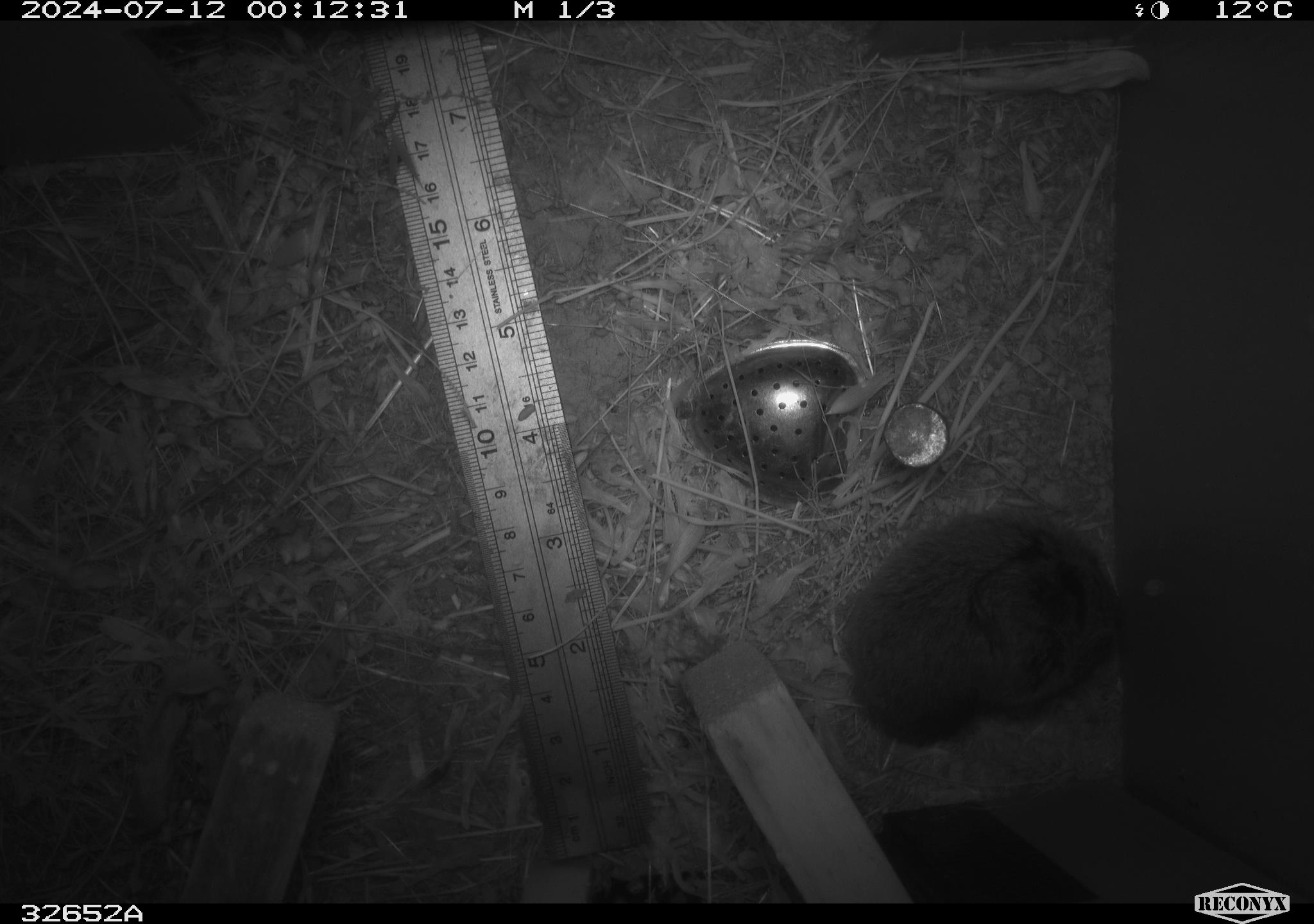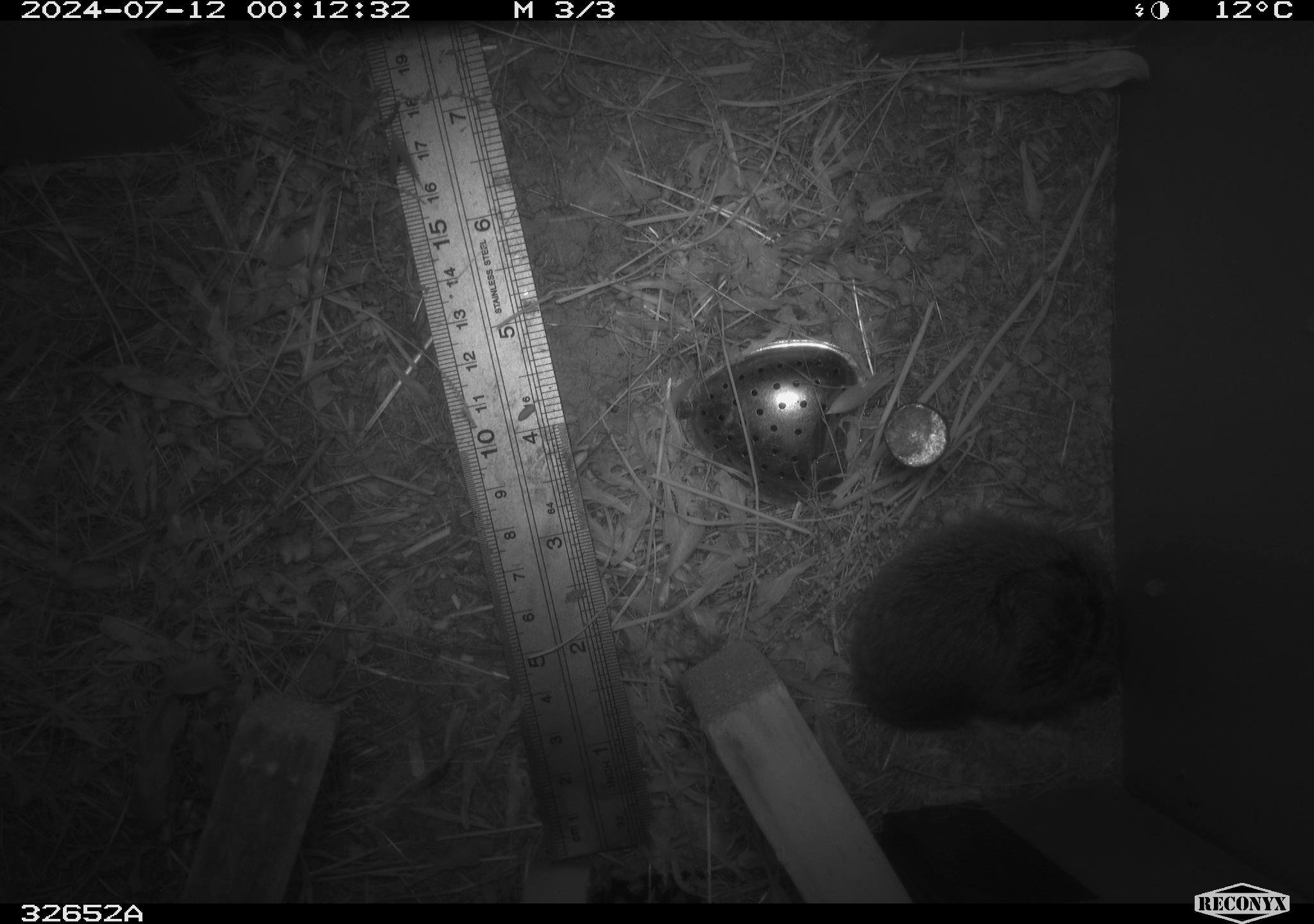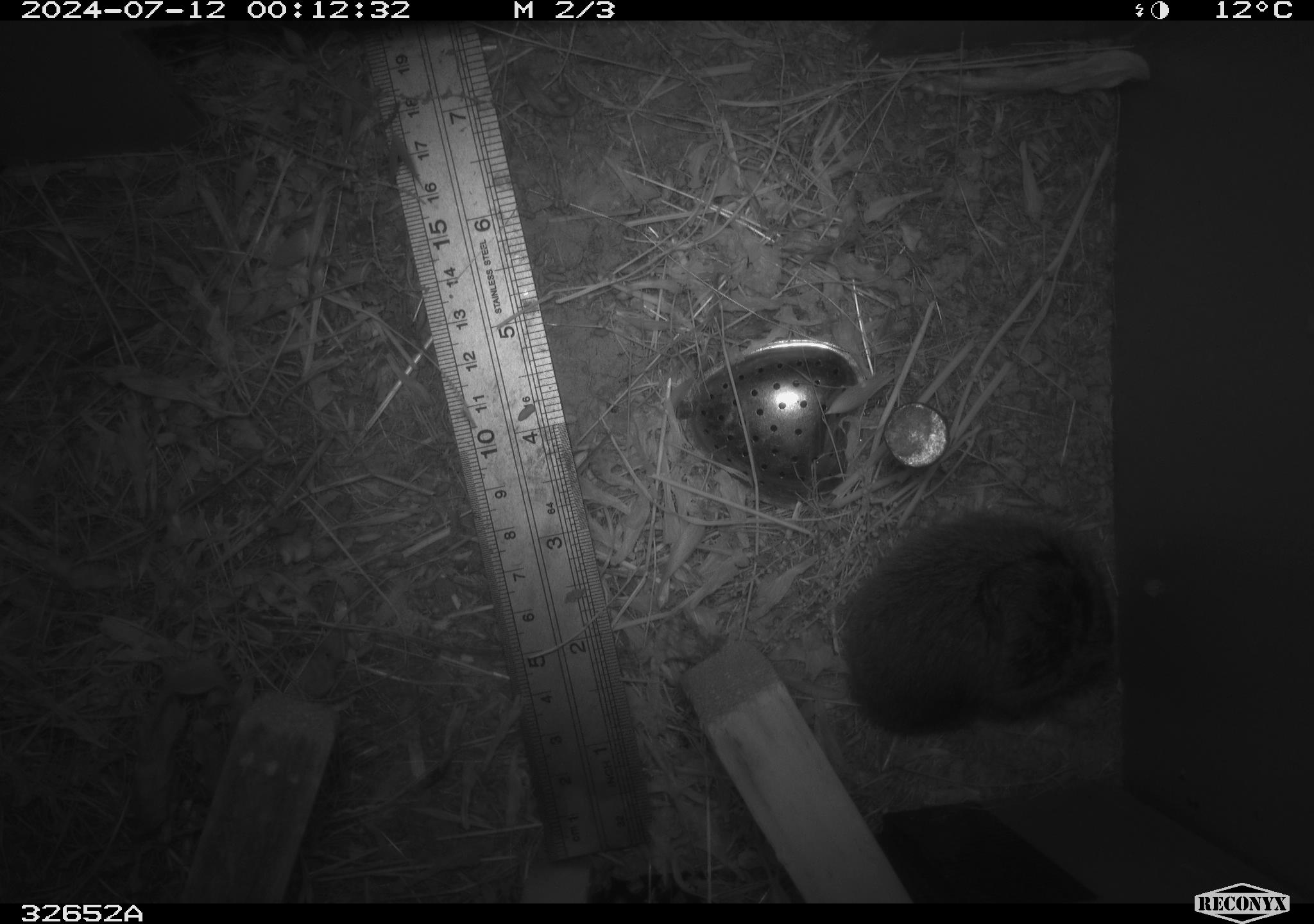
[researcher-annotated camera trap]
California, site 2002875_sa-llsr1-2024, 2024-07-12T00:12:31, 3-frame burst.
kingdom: Animalia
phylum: Chordata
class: Mammalia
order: Rodentia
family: Cricetidae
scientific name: Arvicolinae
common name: voles, lemmings, and muskrats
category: arvicolinae subfamily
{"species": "arvicolinae subfamily (voles, lemmings, and muskrats) (Arvicolinae)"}